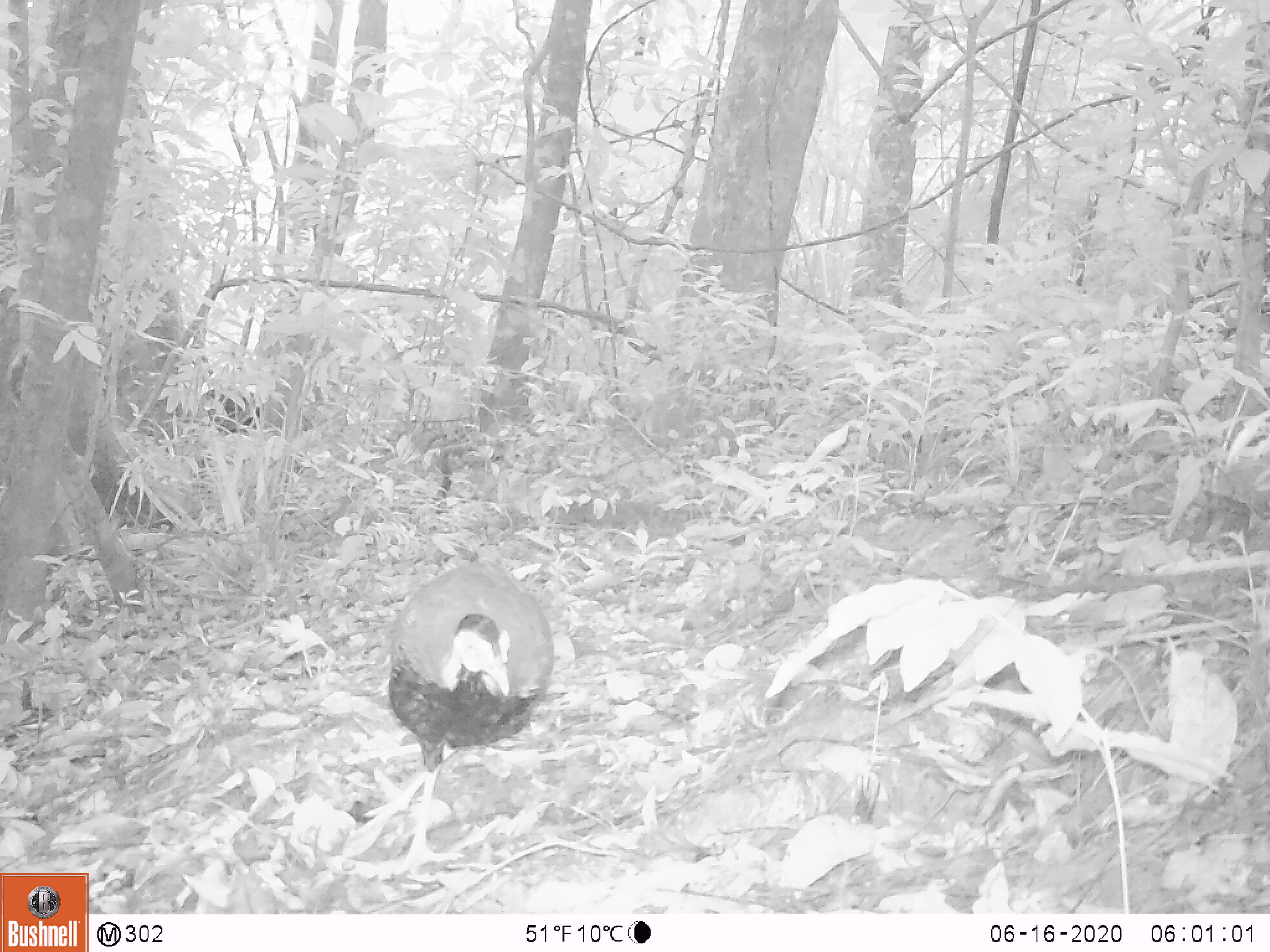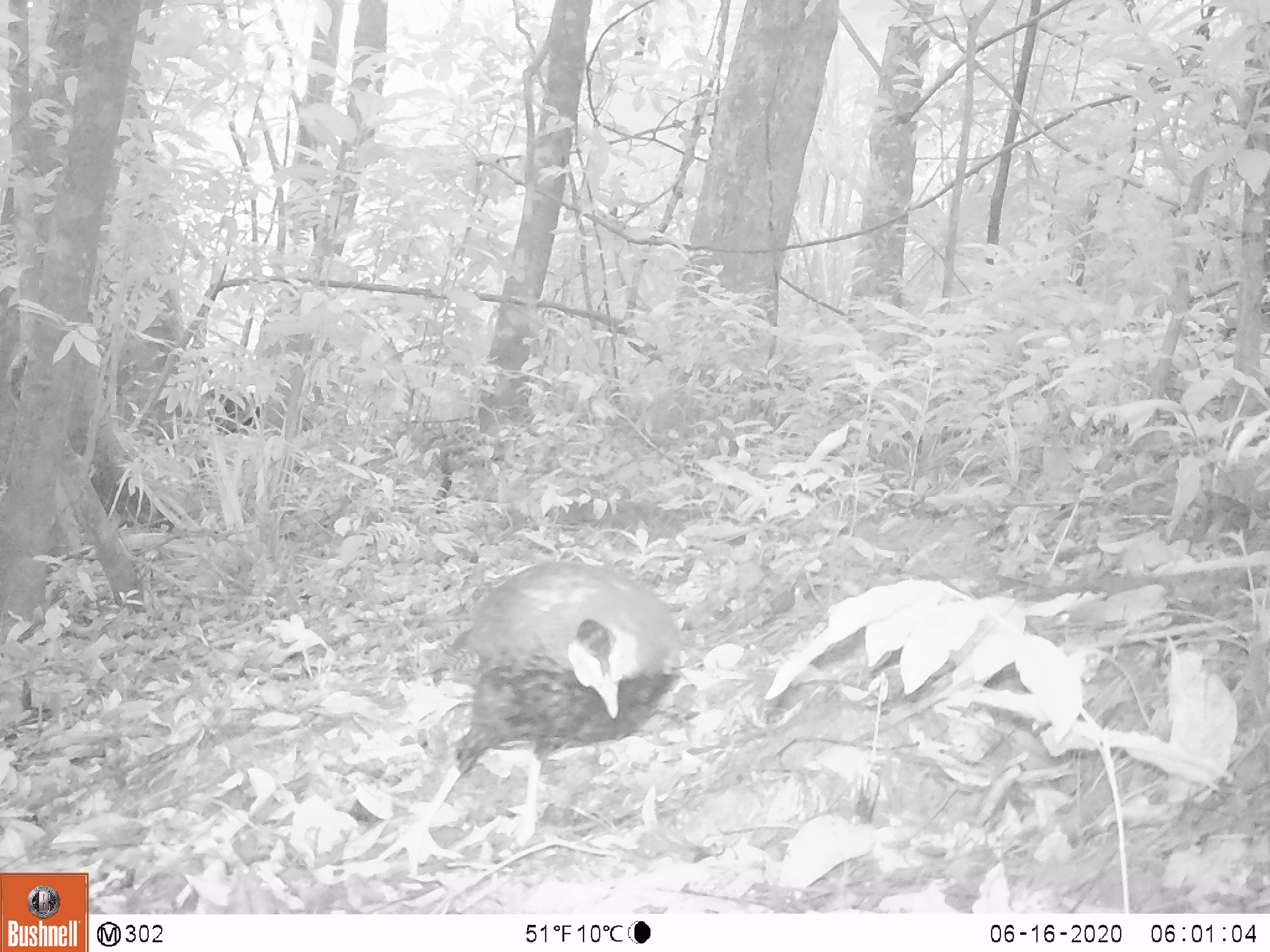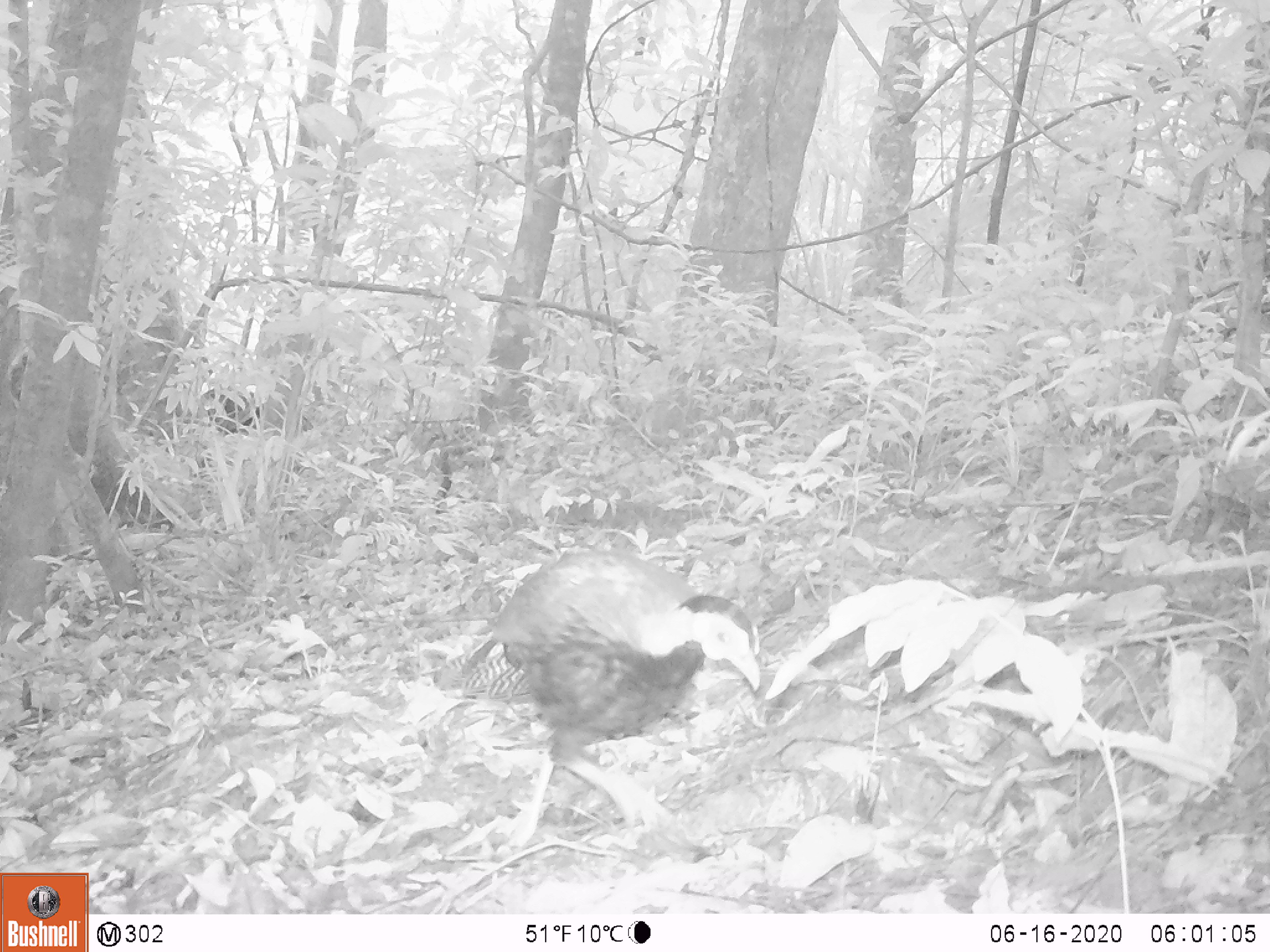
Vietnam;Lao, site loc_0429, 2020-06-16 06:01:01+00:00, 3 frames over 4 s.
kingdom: Animalia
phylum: Chordata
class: Aves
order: Galliformes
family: Phasianidae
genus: Lophura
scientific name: Lophura nycthemera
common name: silver pheasant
Silver pheasant (Lophura nycthemera). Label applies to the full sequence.